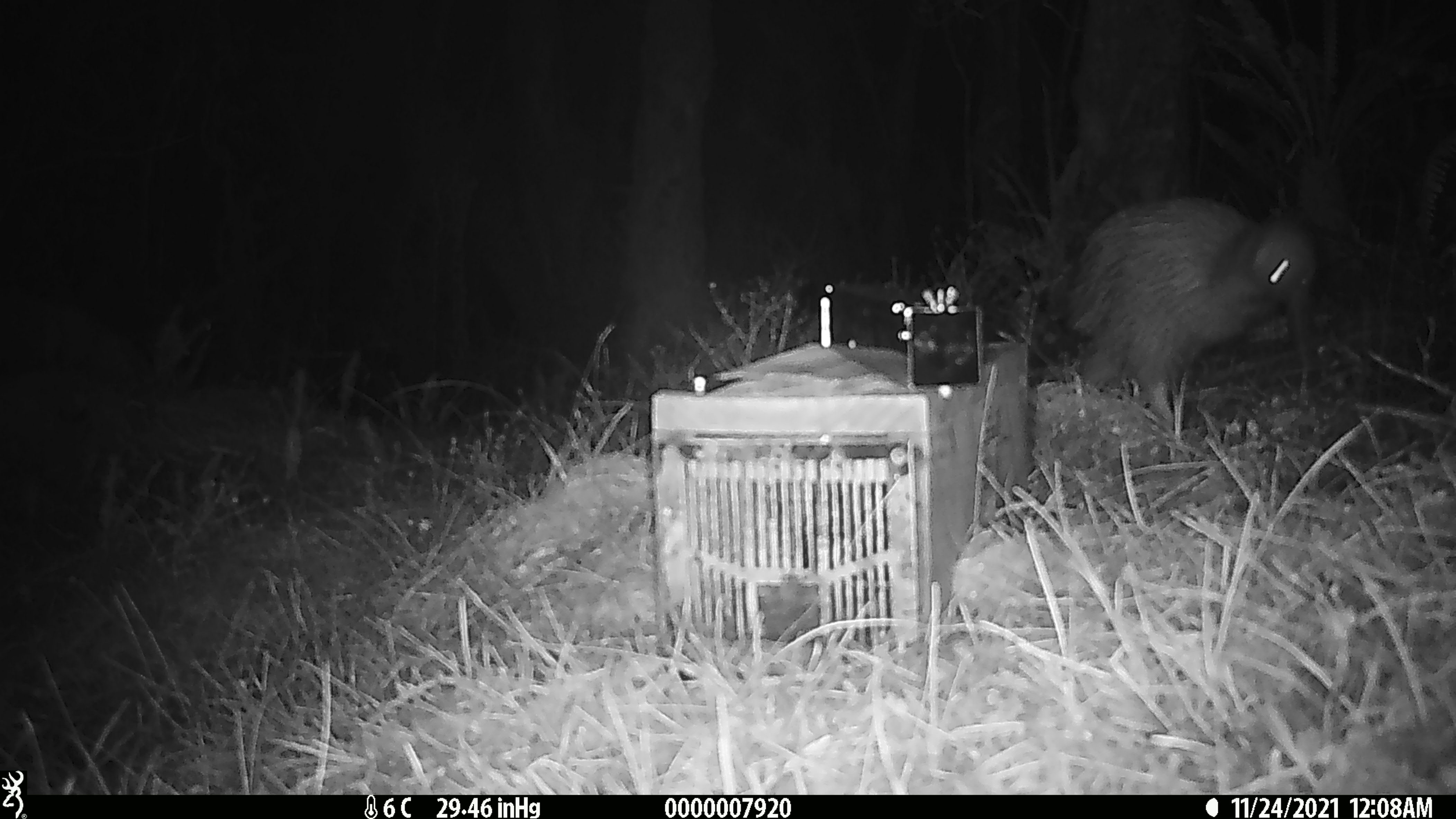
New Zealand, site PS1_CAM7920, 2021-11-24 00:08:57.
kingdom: Animalia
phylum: Chordata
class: Aves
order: Apterygiformes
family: Apterygidae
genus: Apteryx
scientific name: Apteryx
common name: kiwi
Kiwi (Apteryx).